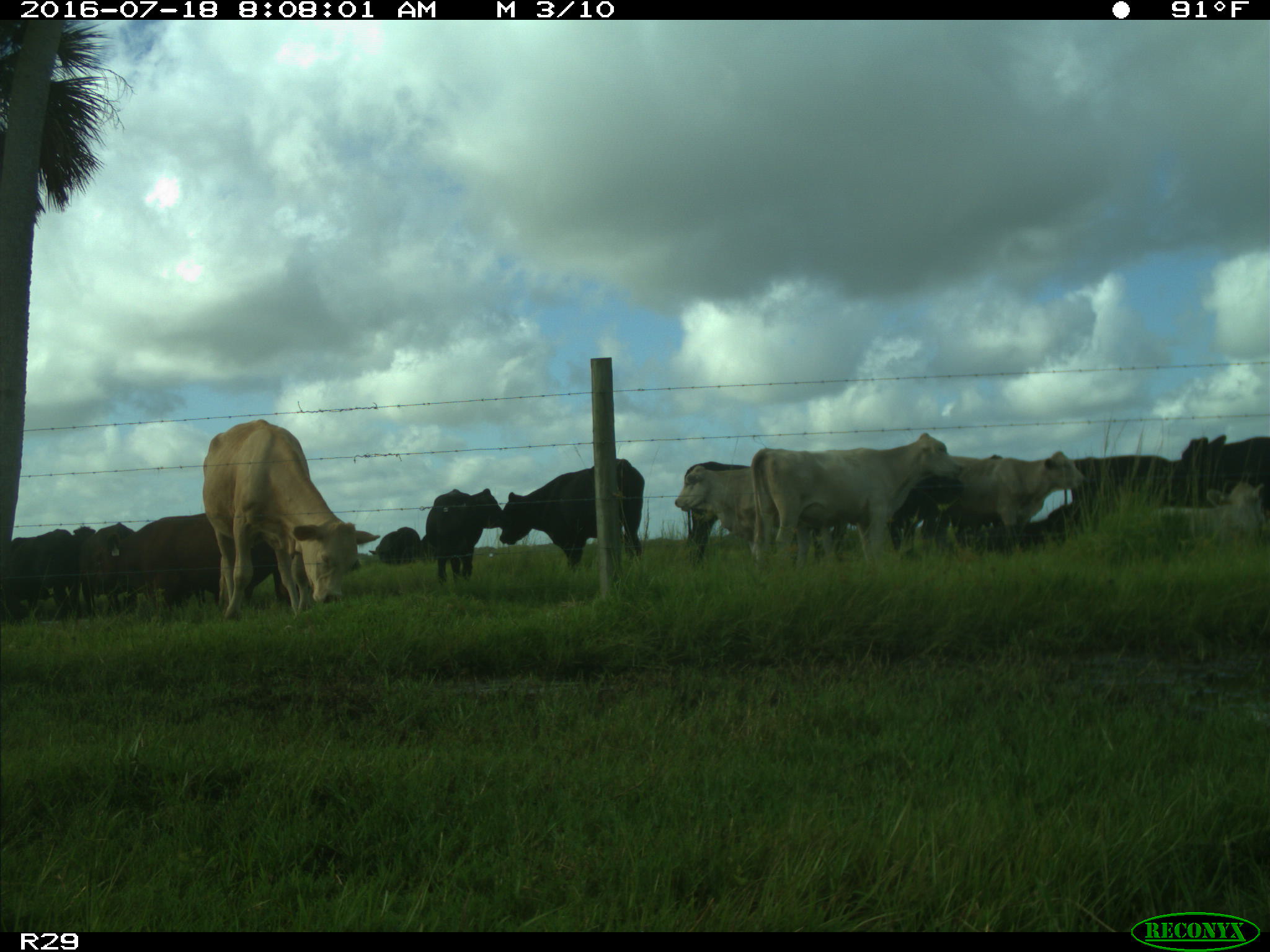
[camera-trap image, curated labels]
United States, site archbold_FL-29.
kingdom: Animalia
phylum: Chordata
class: Mammalia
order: Artiodactyla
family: Bovidae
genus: Bos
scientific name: Bos taurus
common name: domestic cow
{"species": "Bos taurus (domestic cow)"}